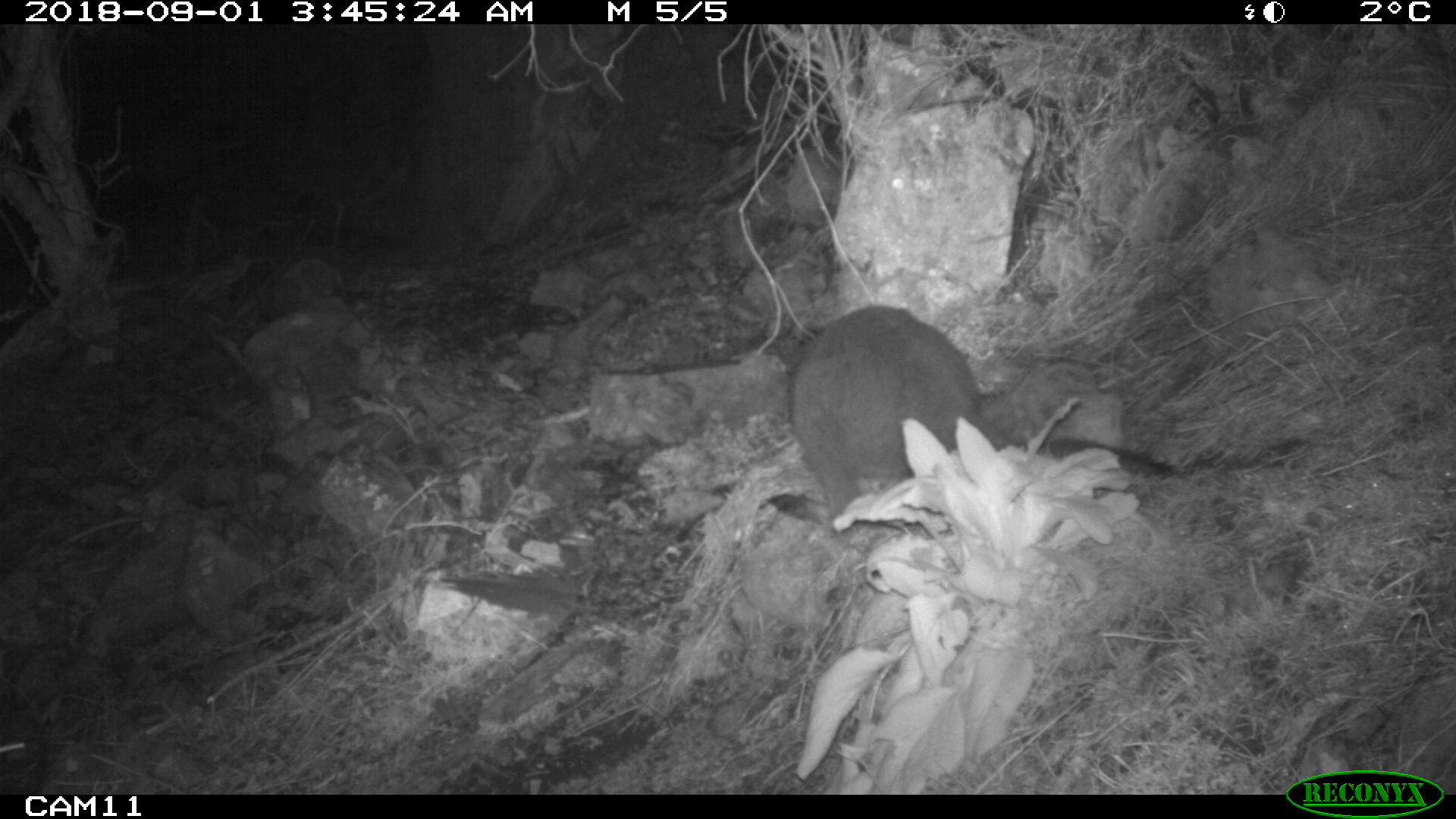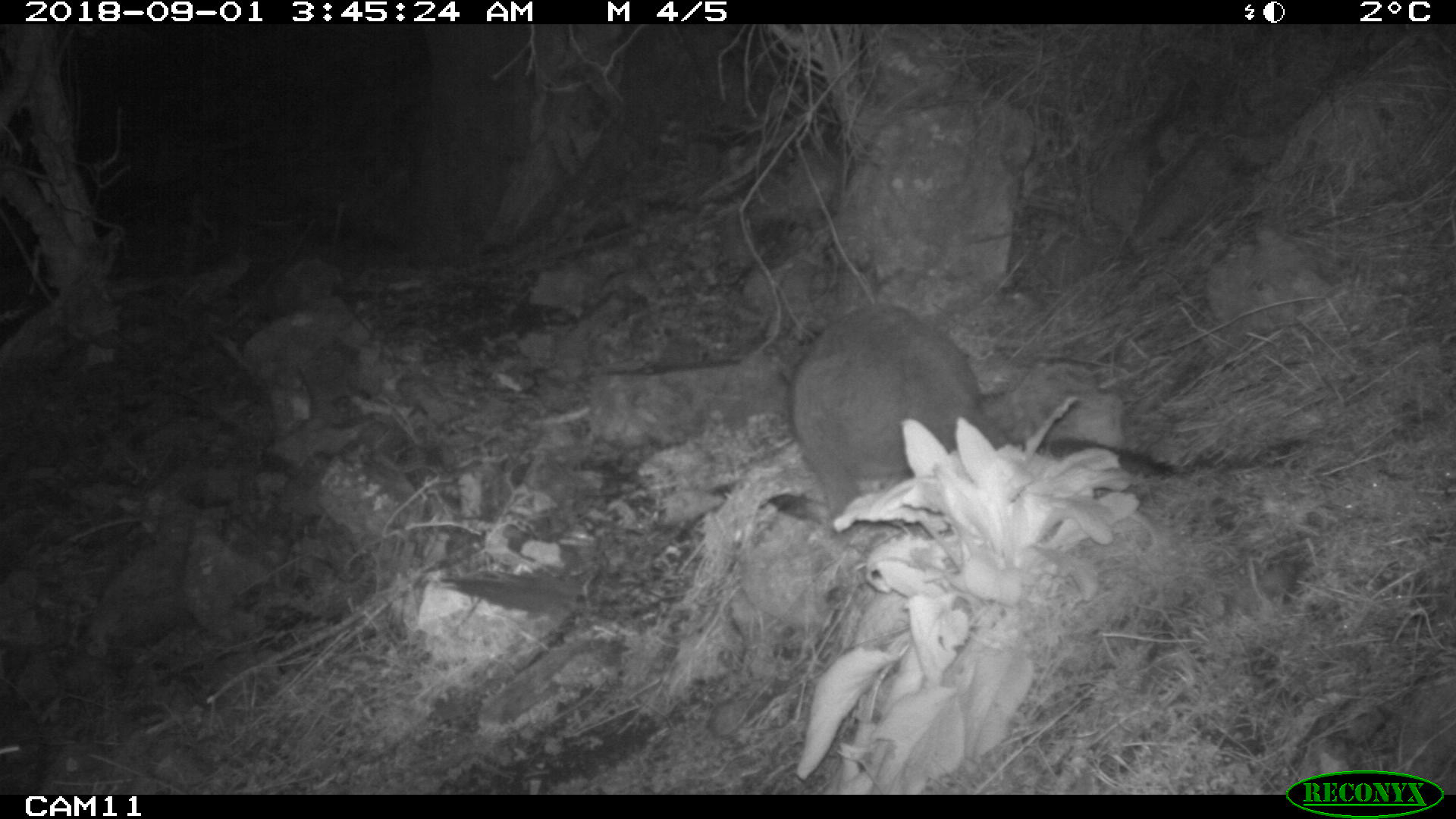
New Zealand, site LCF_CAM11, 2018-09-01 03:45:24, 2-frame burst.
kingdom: Animalia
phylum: Chordata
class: Mammalia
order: Diprotodontia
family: Macropodidae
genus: Notamacropus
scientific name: Notamacropus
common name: wallaby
Wallaby (Notamacropus).